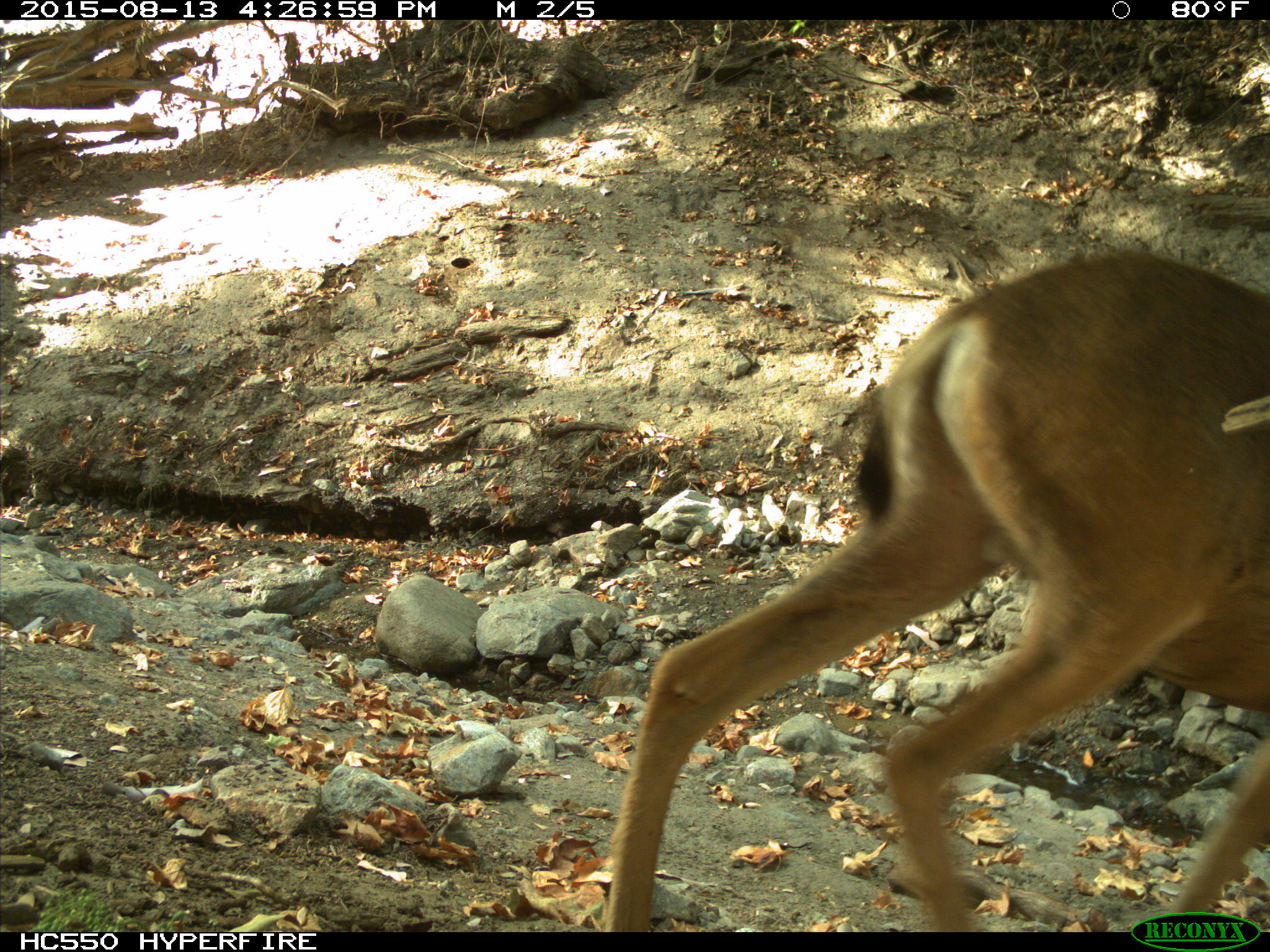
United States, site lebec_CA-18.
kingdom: Animalia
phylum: Chordata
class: Mammalia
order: Artiodactyla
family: Cervidae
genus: Odocoileus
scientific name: Odocoileus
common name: deer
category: unidentified deer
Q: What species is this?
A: Unidentified deer (deer) (Odocoileus).